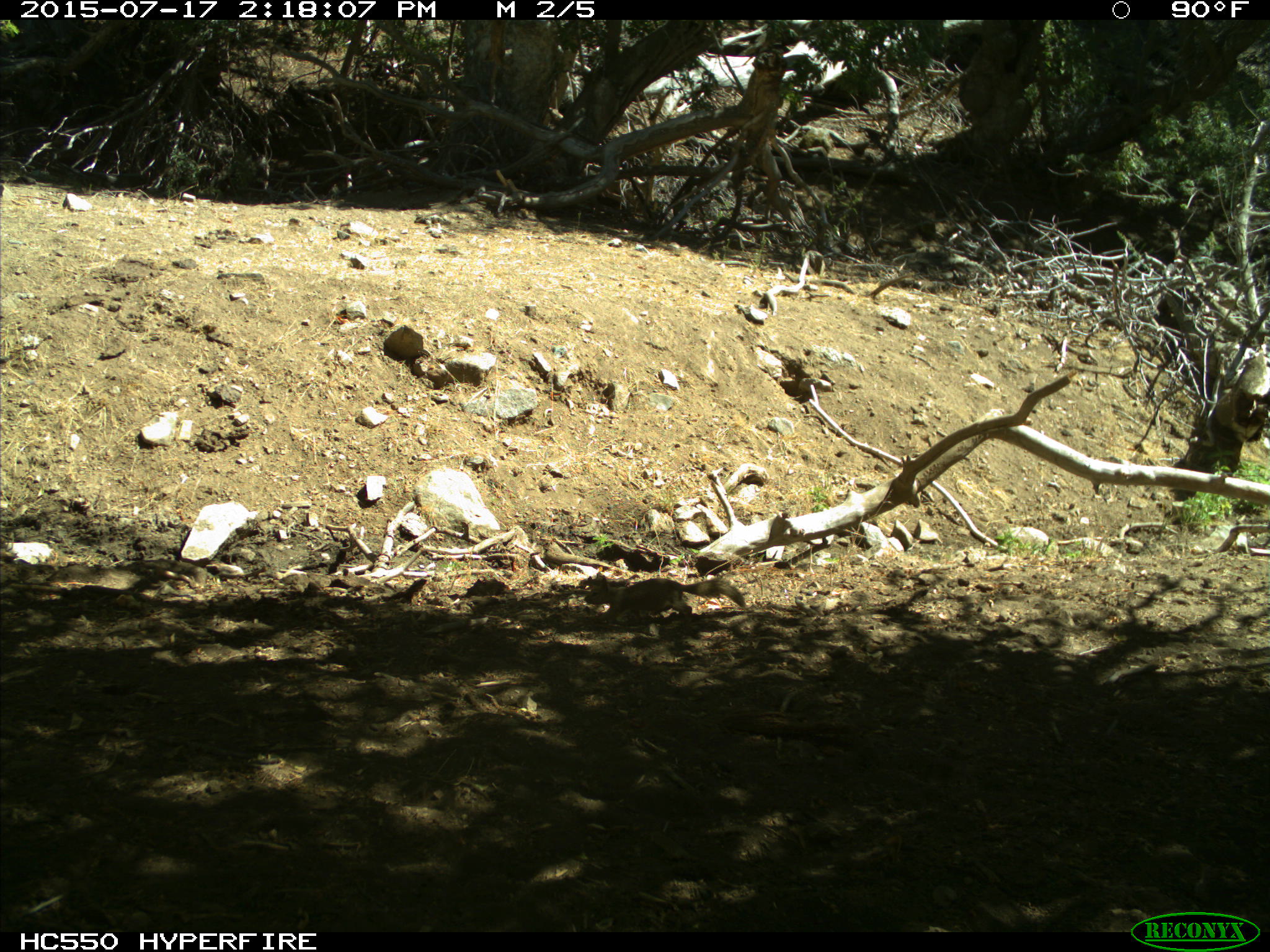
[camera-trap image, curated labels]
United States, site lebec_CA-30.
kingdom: Animalia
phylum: Chordata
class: Mammalia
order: Rodentia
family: Sciuridae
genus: Otospermophilus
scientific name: Otospermophilus beecheyi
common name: california ground squirrel